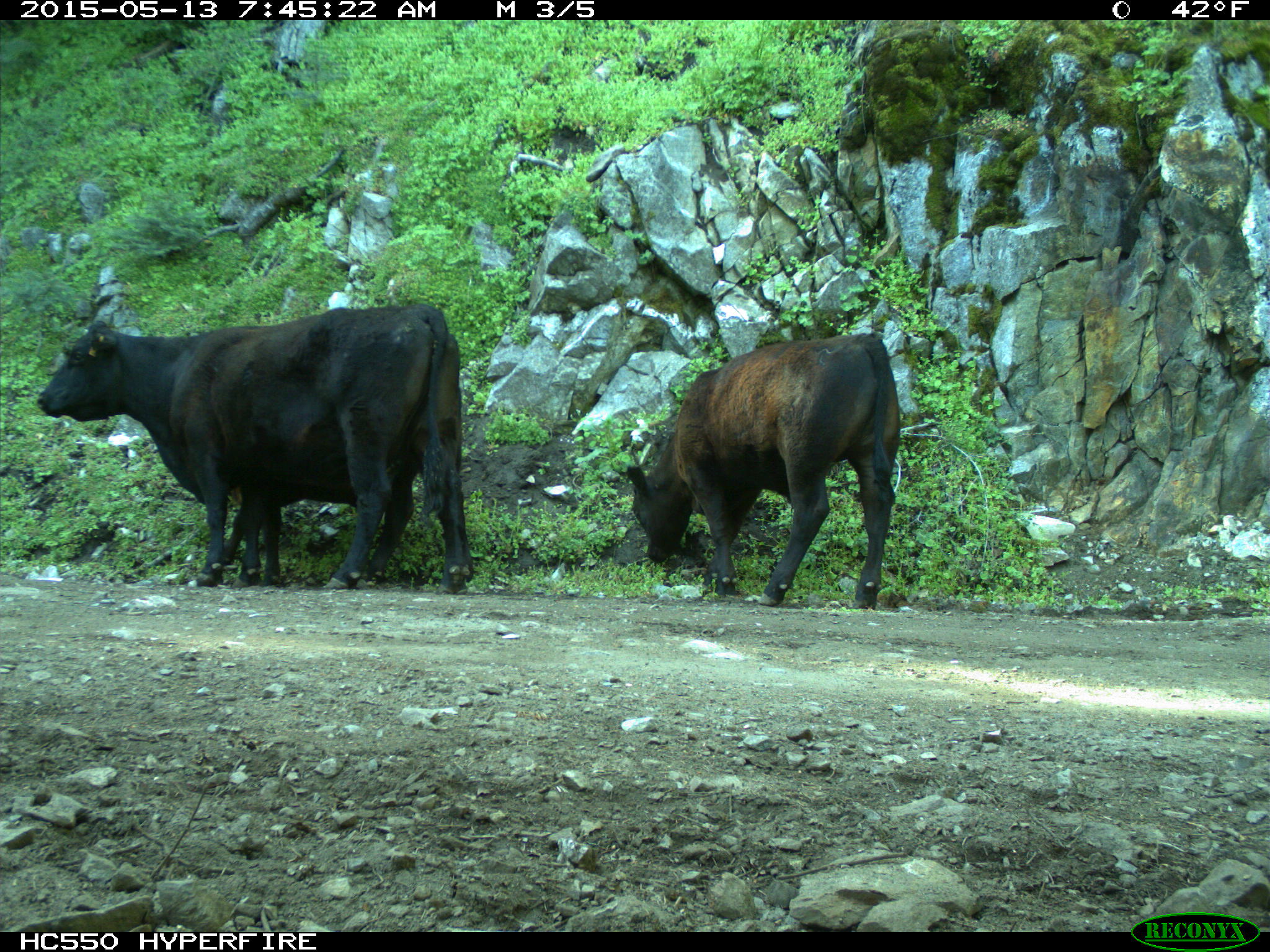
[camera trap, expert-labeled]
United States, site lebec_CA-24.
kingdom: Animalia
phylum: Chordata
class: Mammalia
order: Artiodactyla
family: Bovidae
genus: Bos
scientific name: Bos taurus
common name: domestic cow